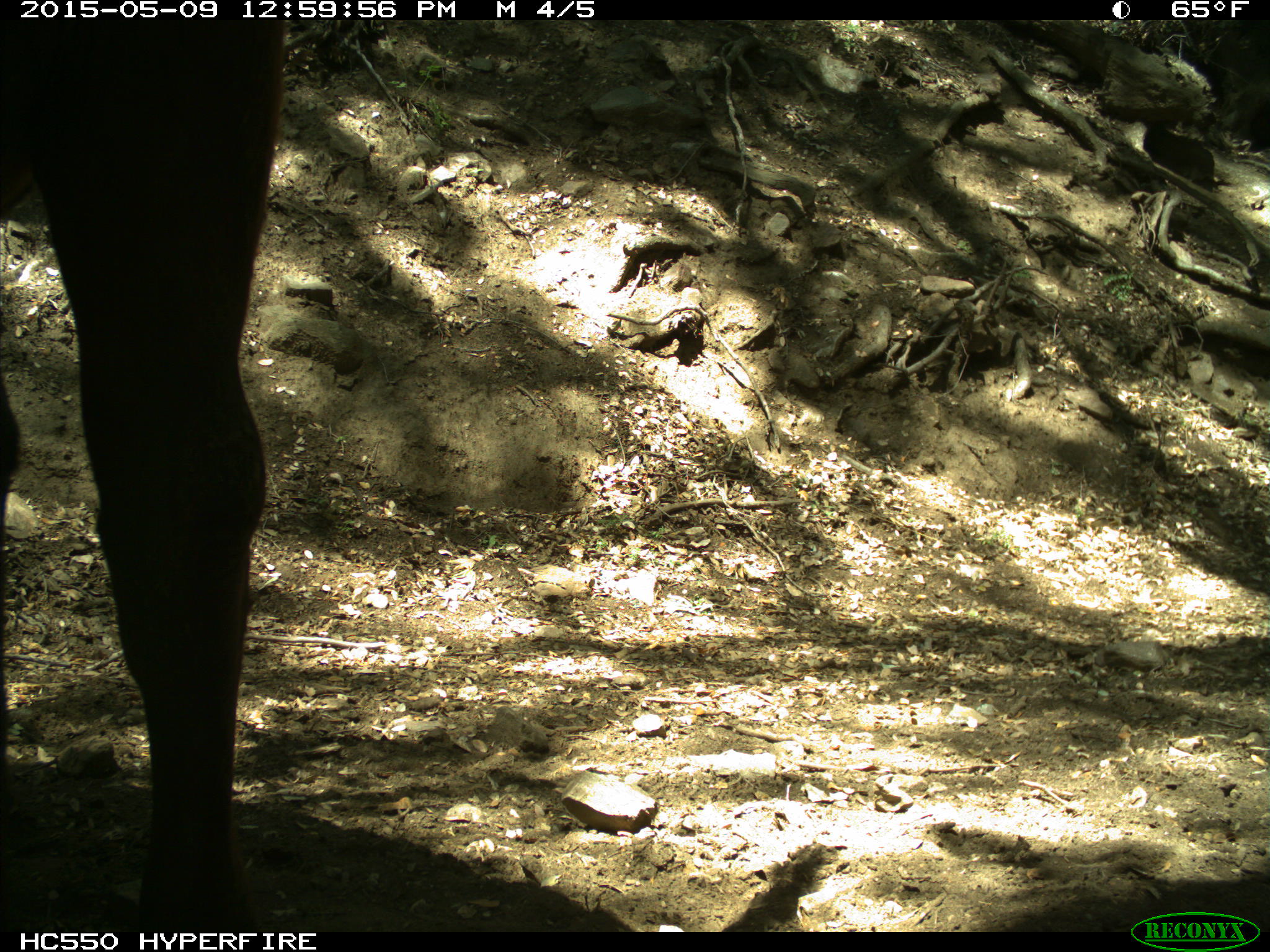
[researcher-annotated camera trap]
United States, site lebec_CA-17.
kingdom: Animalia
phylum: Chordata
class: Mammalia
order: Artiodactyla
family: Bovidae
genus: Bos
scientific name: Bos taurus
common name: domestic cow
Bos taurus (domestic cow).